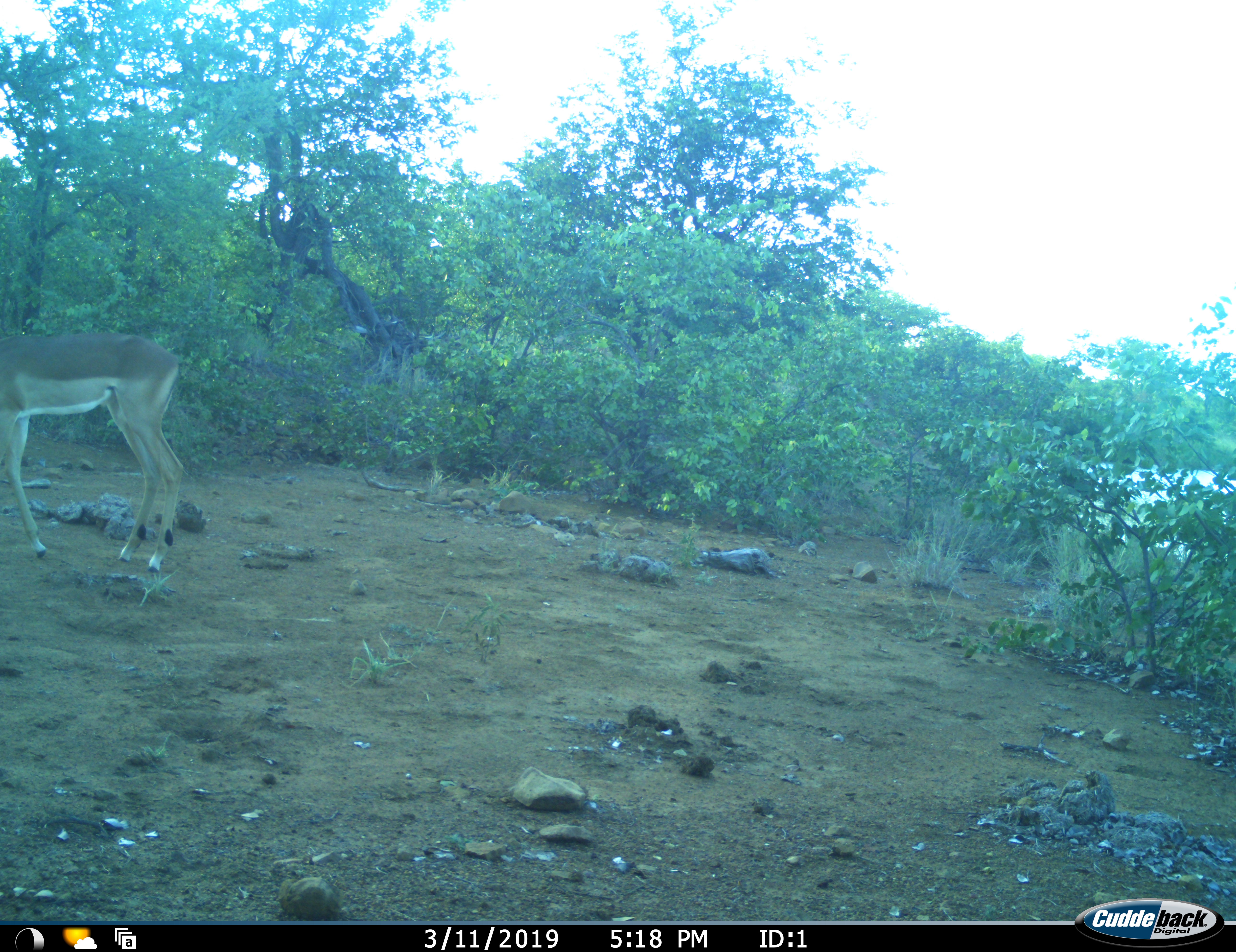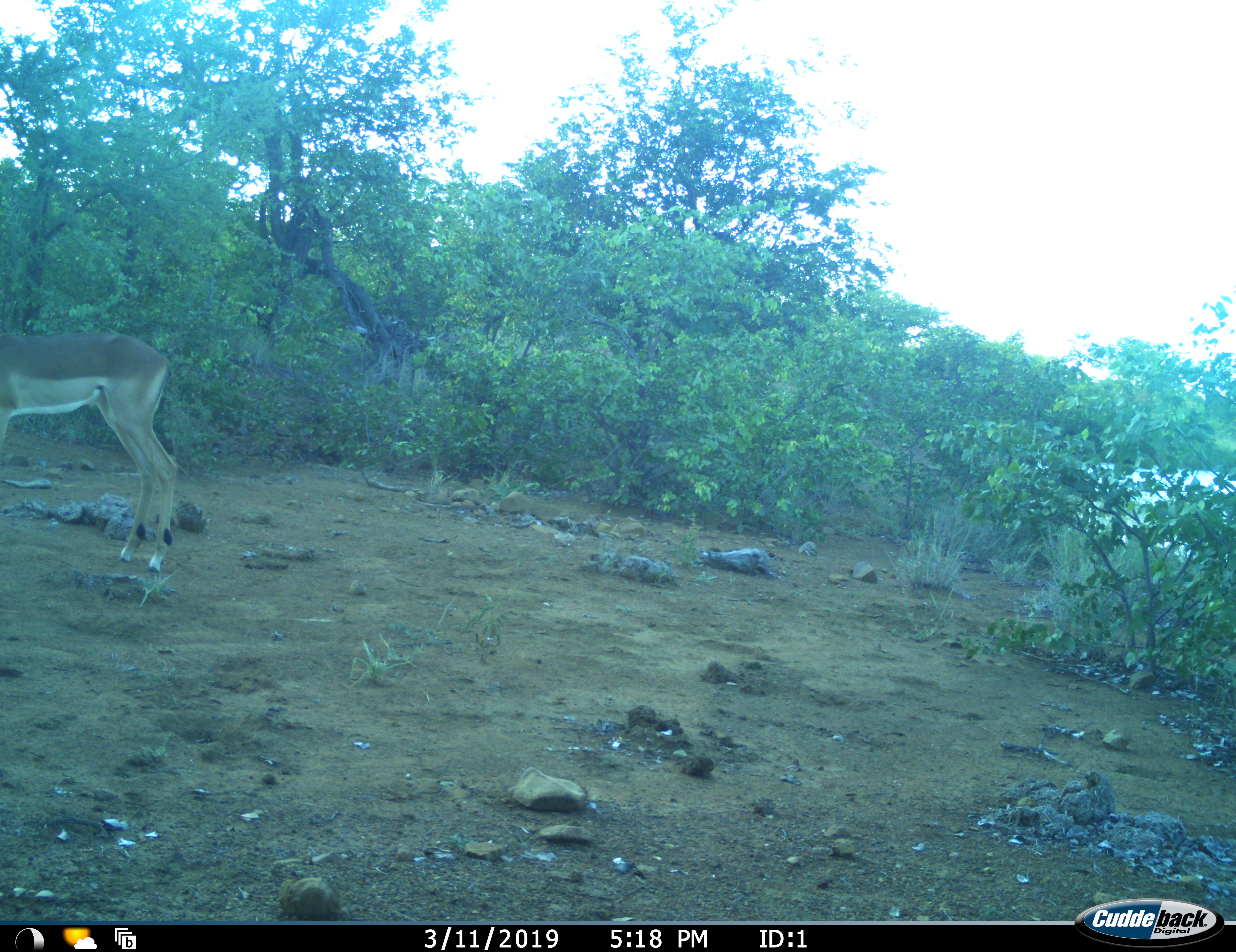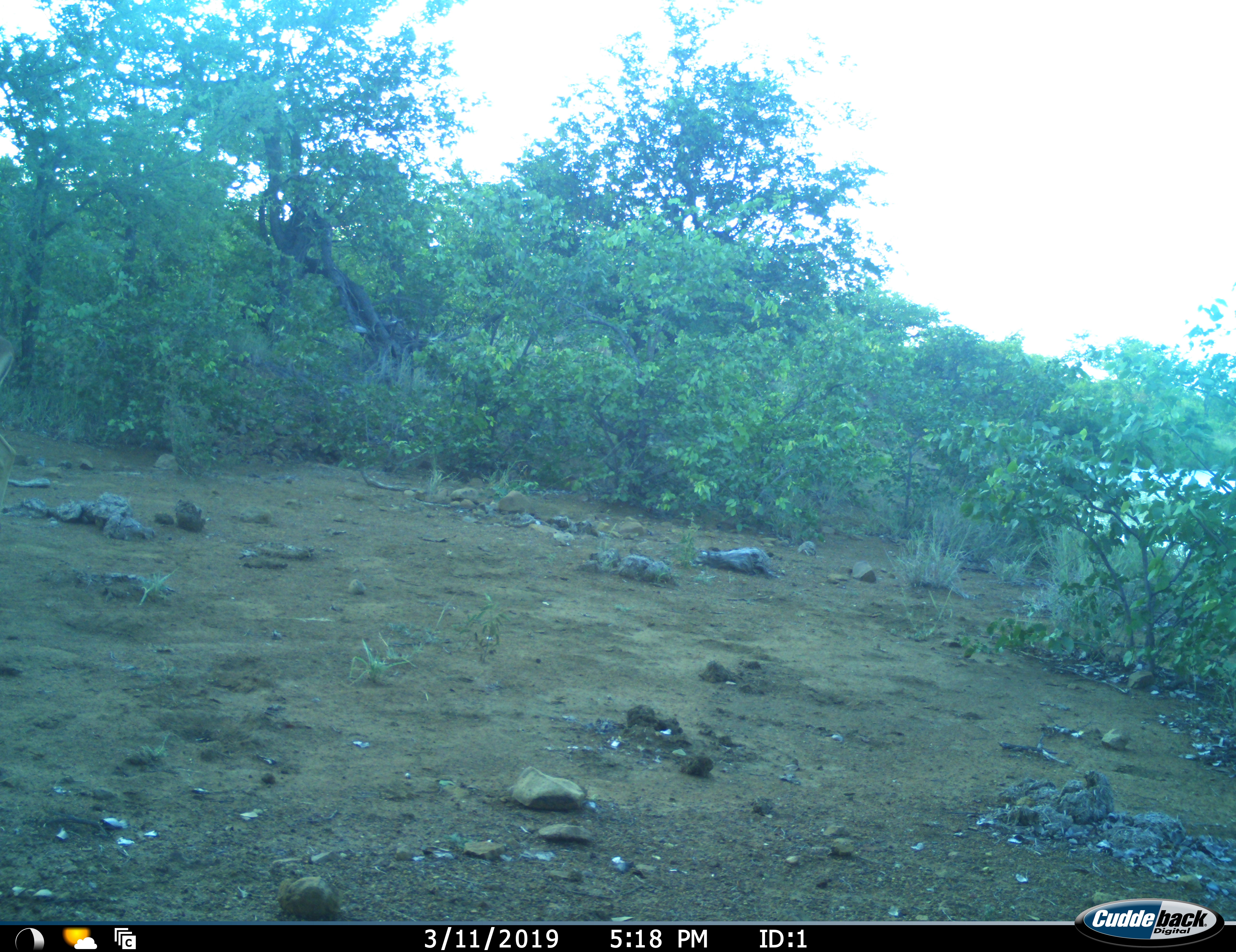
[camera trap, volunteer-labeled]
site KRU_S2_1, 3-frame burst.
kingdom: Animalia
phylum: Chordata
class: Mammalia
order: Artiodactyla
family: Bovidae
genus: Aepyceros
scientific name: Aepyceros melampus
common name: impala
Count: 1.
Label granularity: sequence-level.